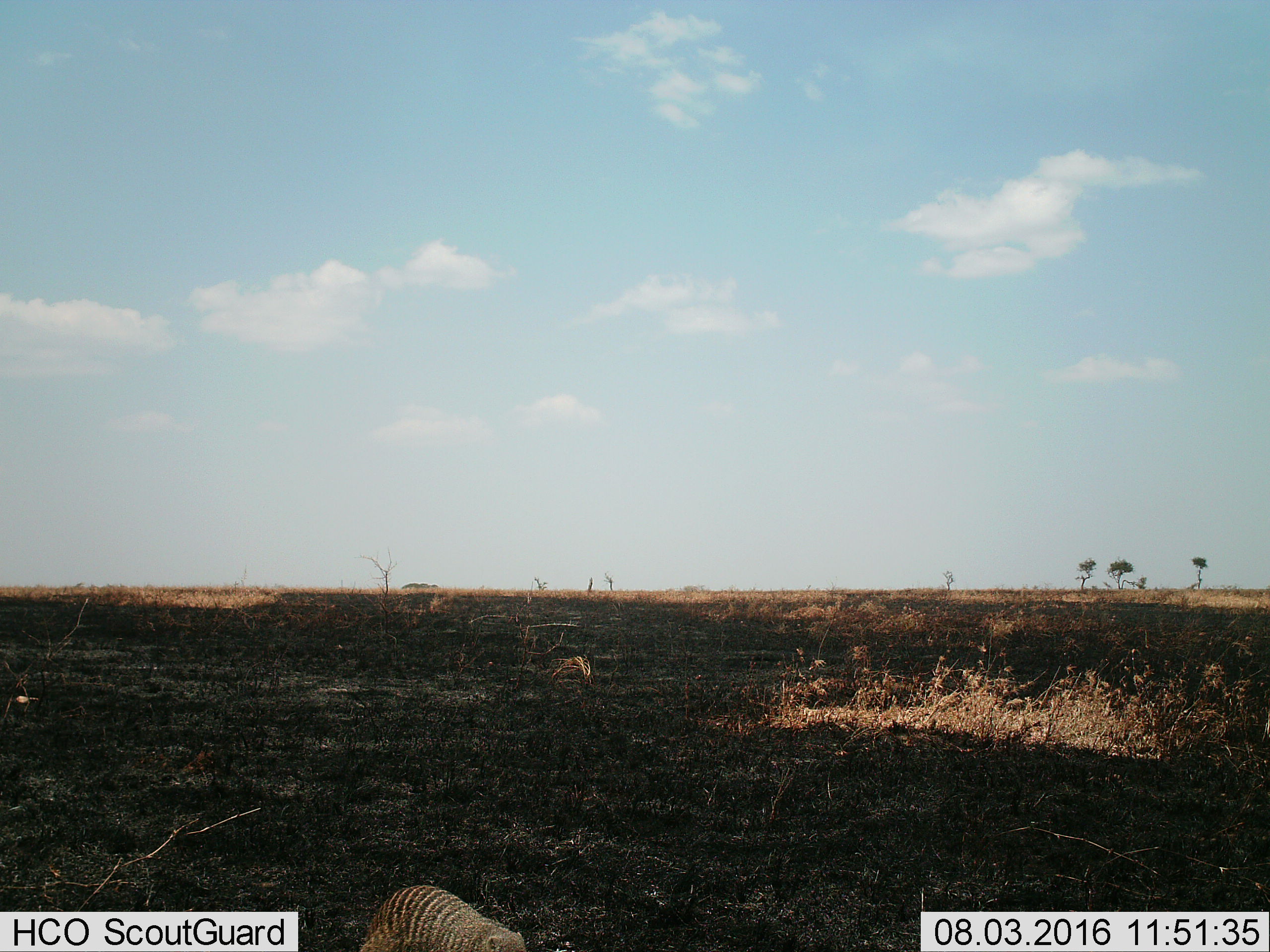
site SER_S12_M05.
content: unidentified animal